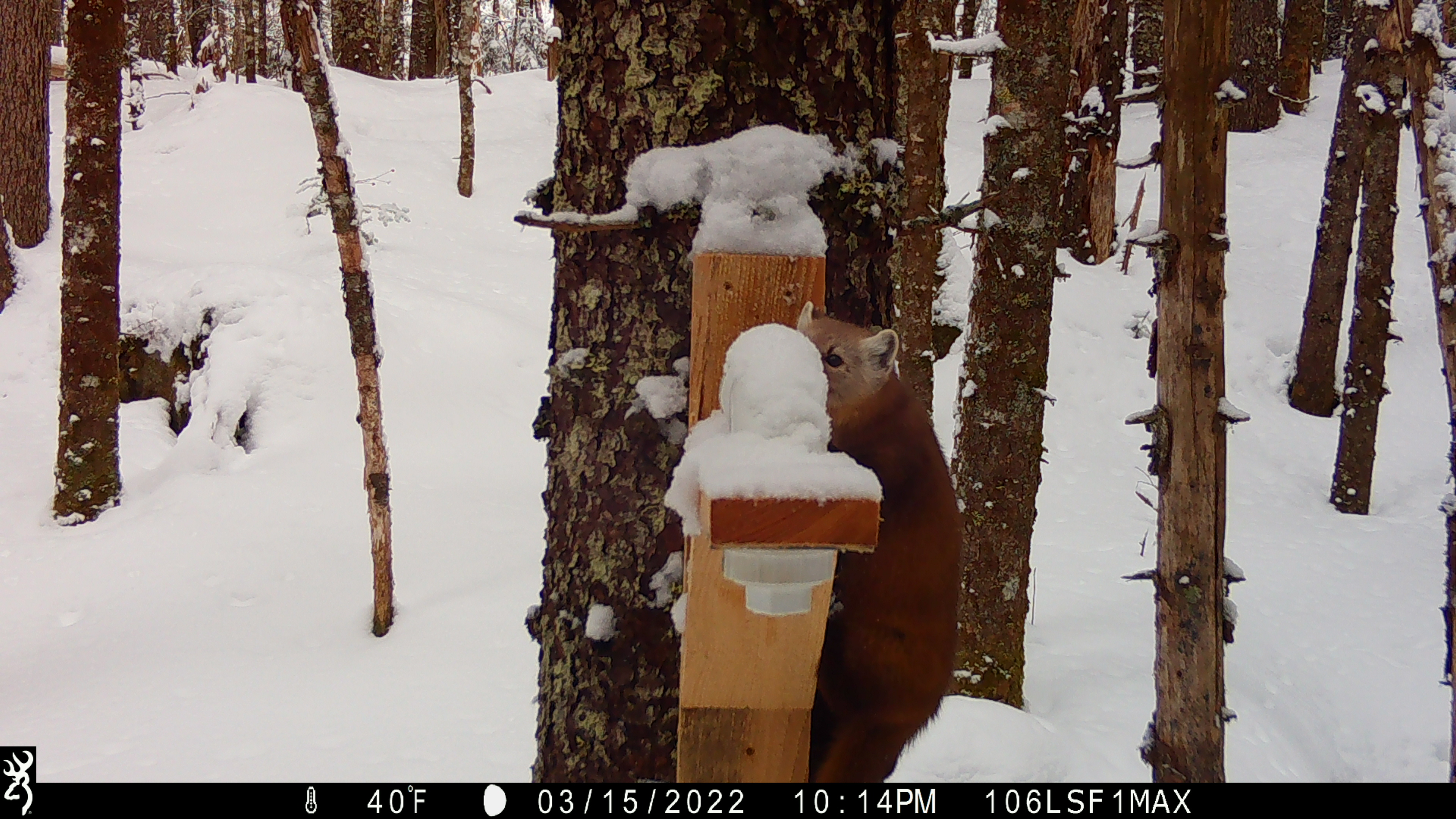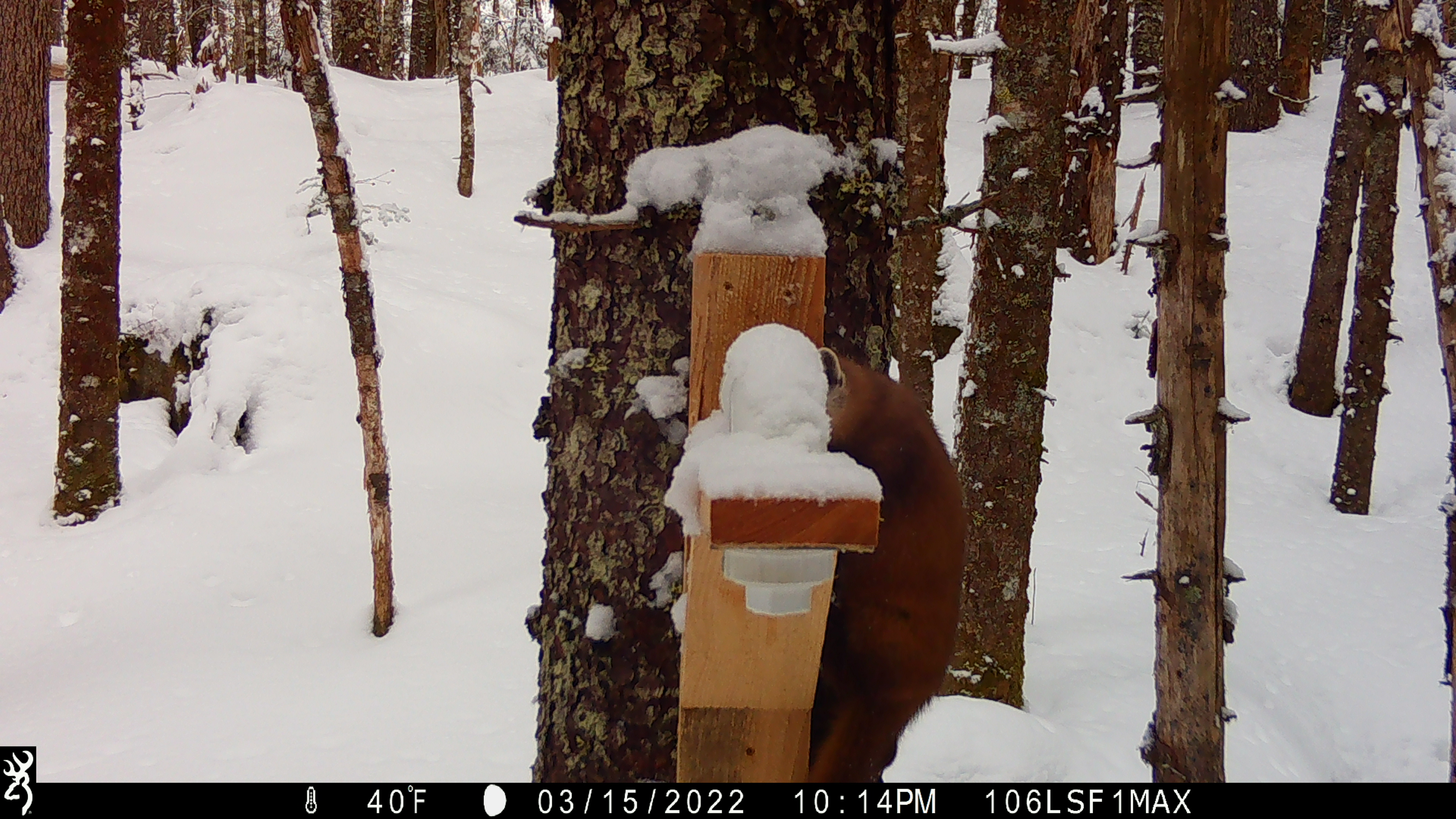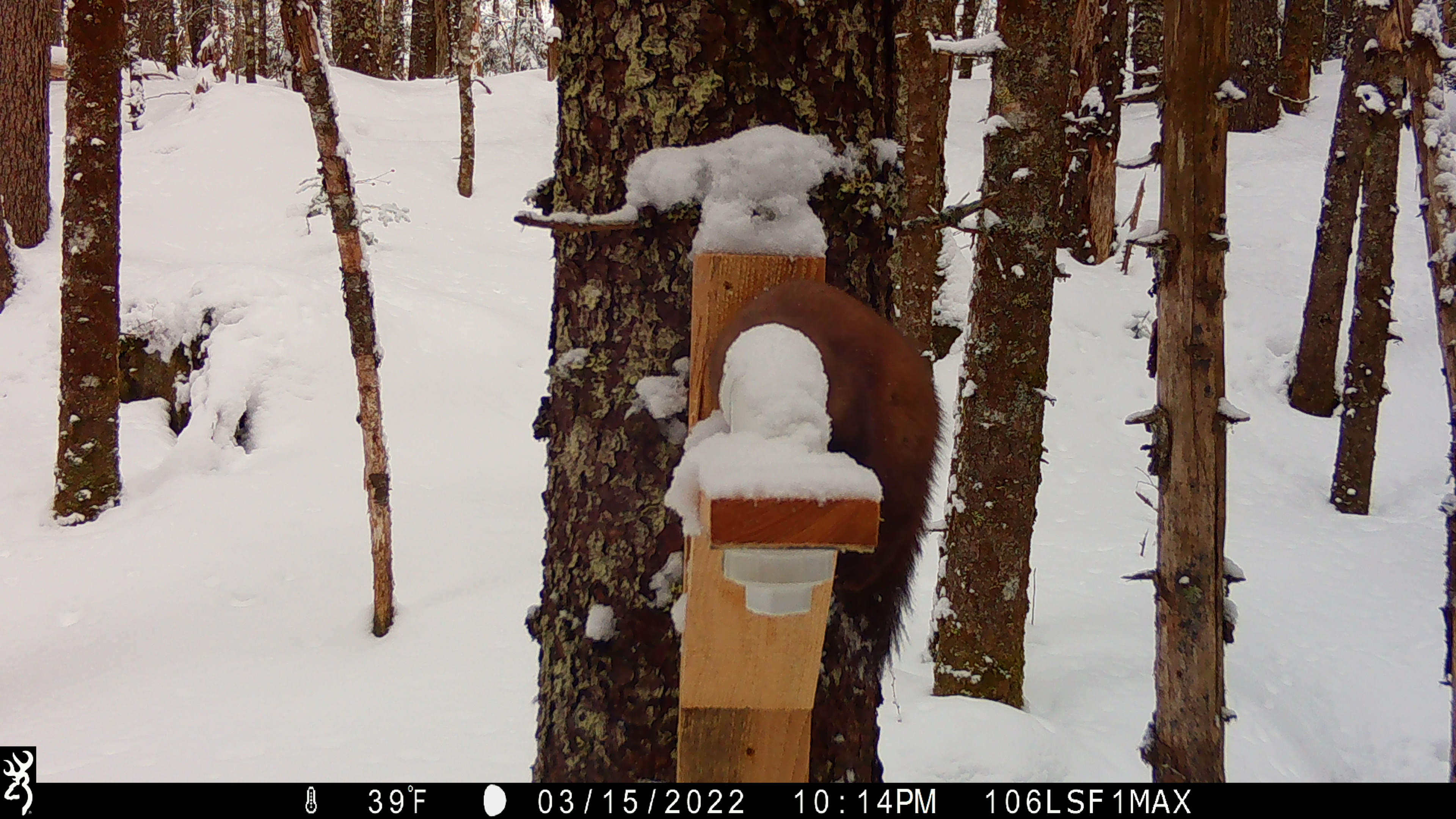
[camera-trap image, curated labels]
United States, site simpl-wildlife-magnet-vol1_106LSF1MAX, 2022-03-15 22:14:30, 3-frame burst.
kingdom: Animalia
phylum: Chordata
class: Mammalia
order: Carnivora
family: Mustelidae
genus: Martes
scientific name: Martes americana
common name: american marten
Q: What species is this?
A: American marten (Martes americana).